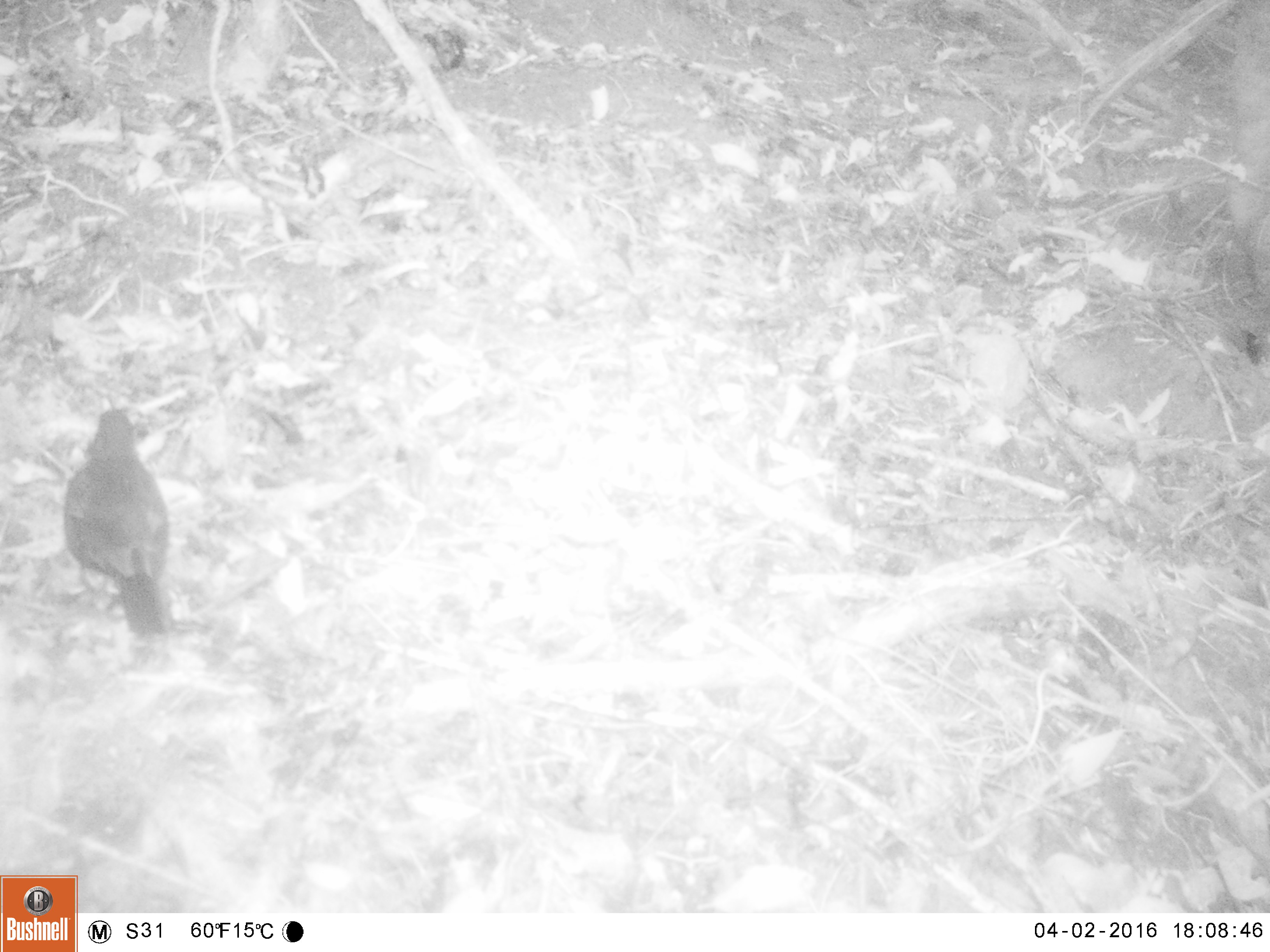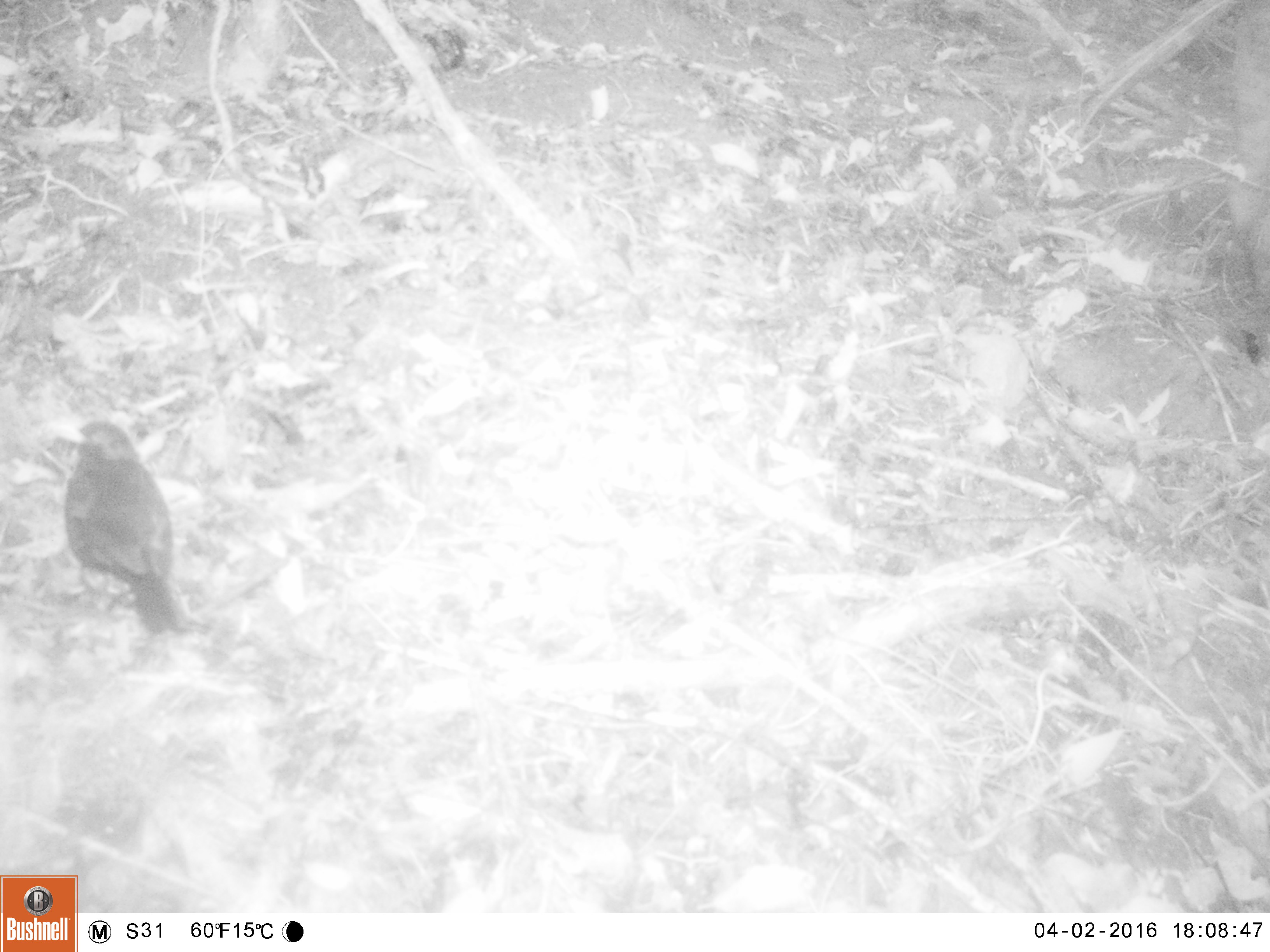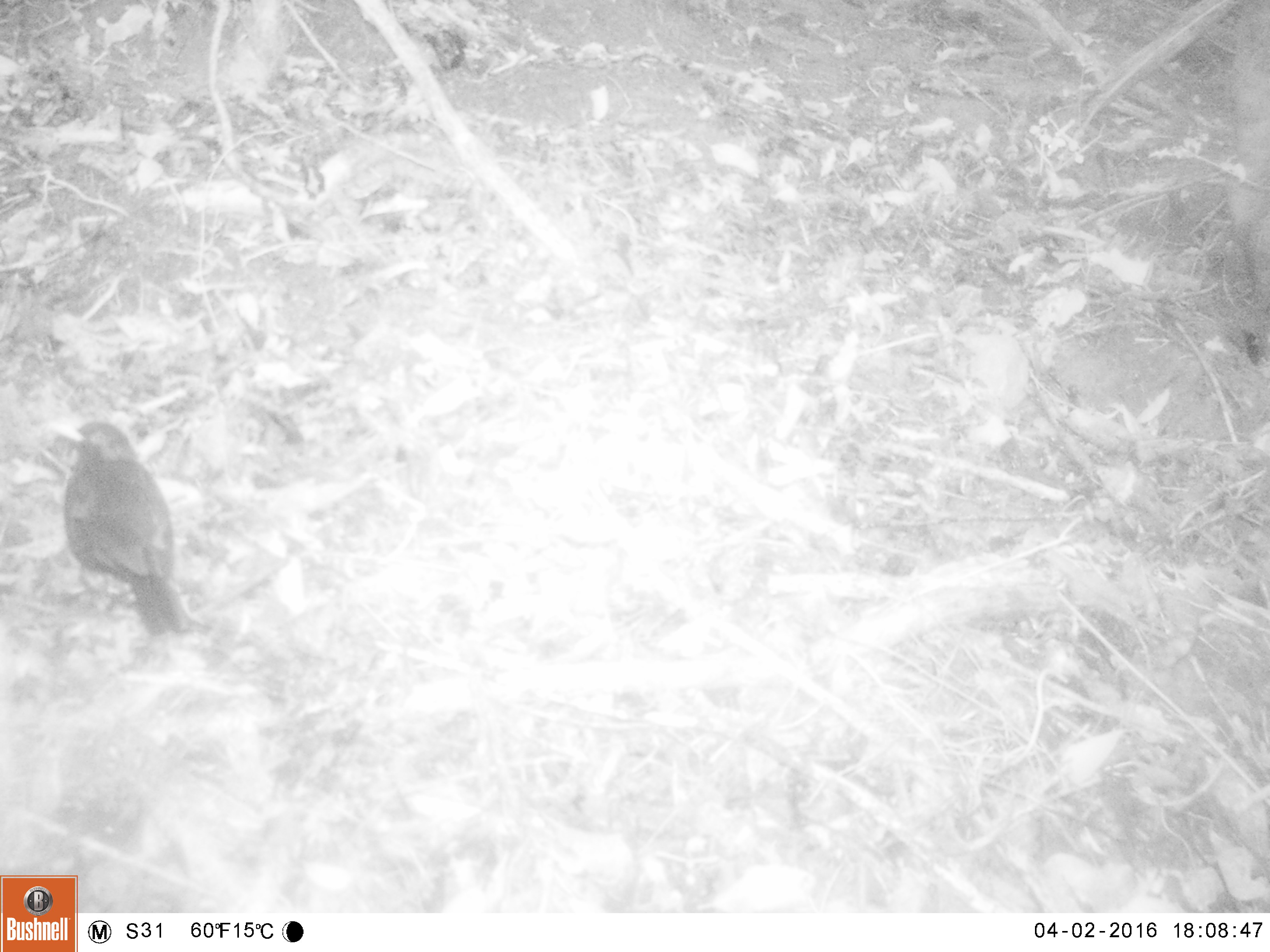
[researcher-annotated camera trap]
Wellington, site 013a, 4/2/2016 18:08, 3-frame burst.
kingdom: Animalia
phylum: Chordata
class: Aves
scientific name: Aves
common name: bird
Bird (Aves).